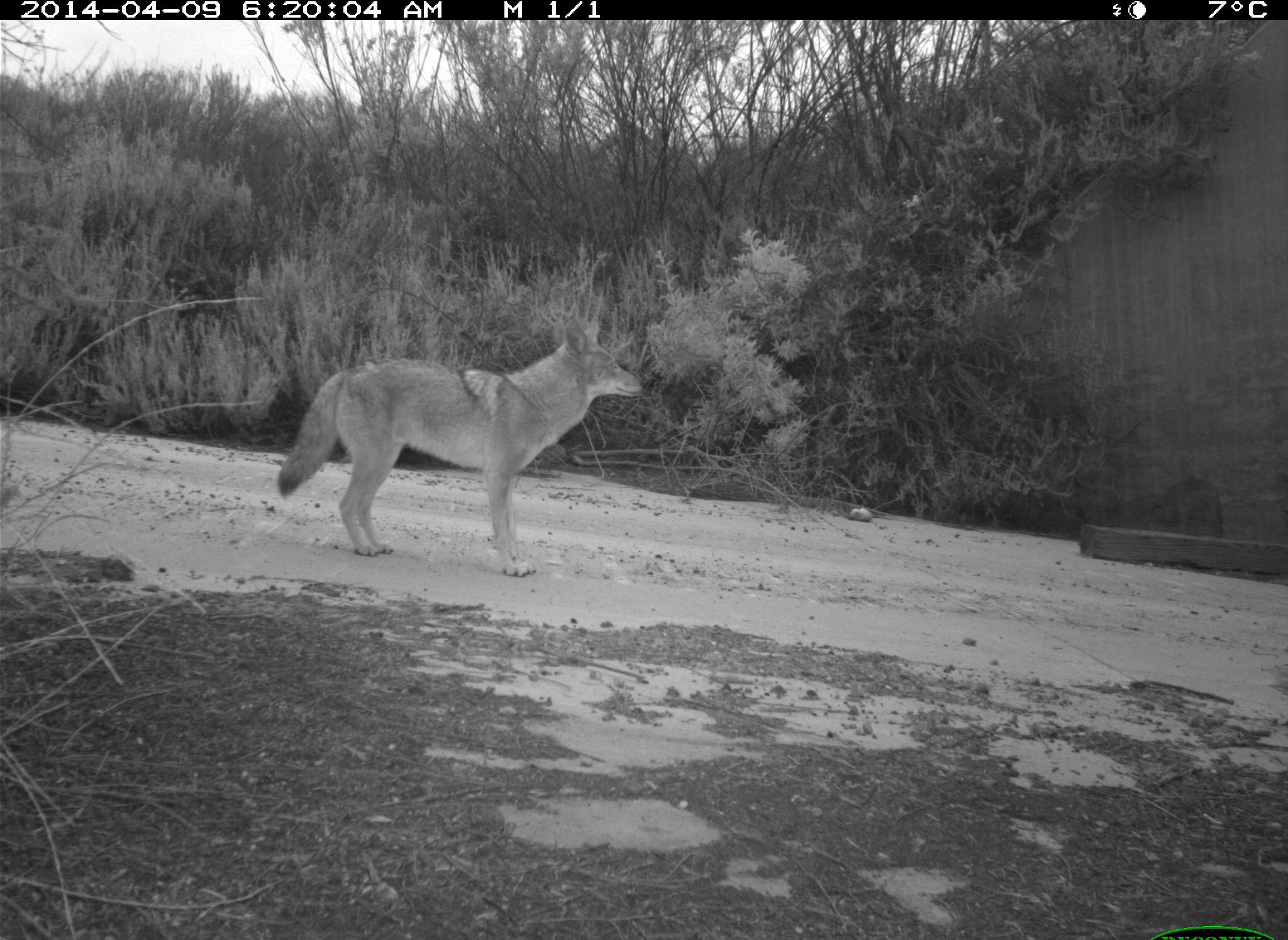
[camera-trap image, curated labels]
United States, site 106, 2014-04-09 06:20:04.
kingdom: Animalia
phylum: Chordata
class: Mammalia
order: Carnivora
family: Canidae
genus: Canis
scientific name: Canis latrans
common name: coyote